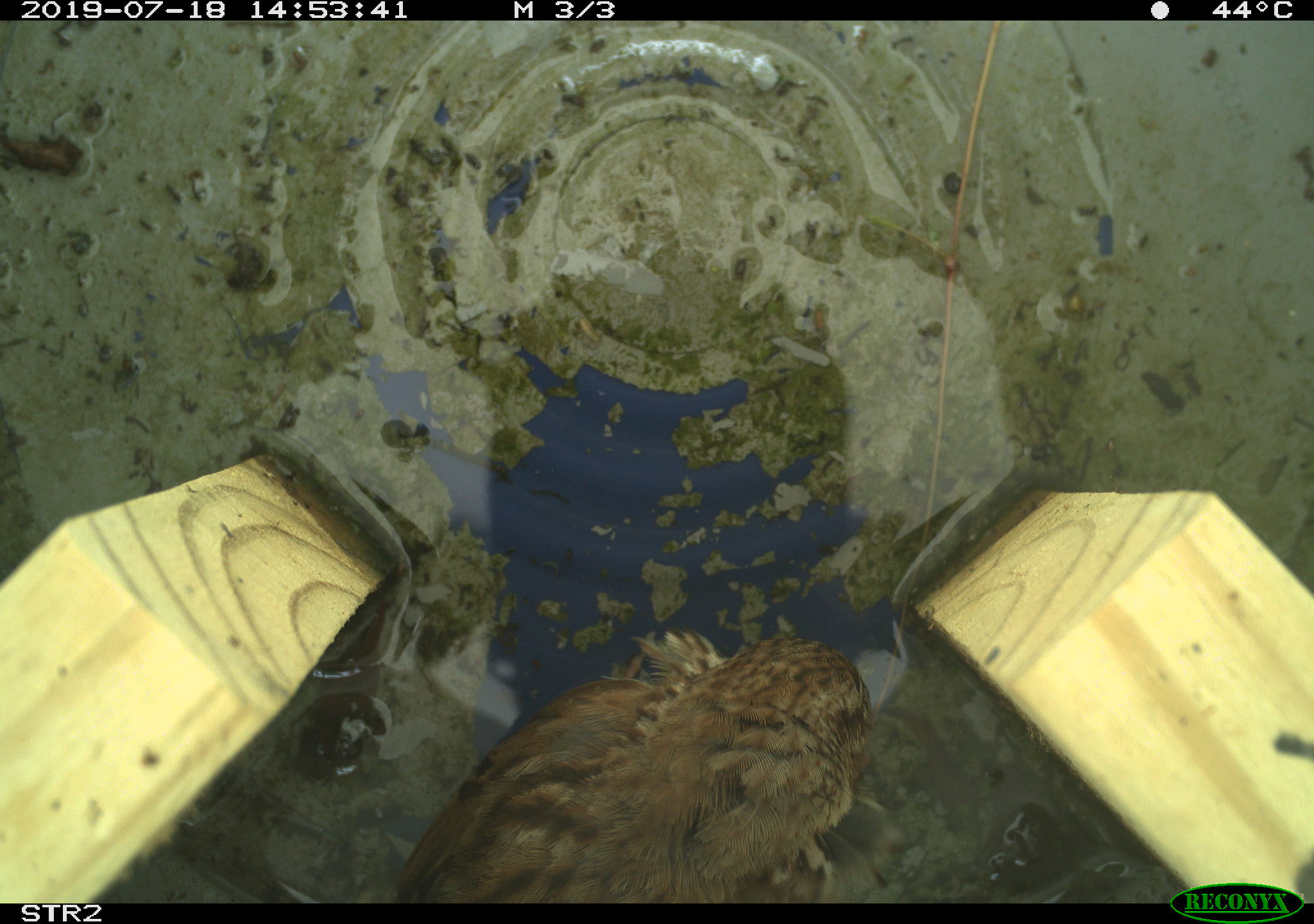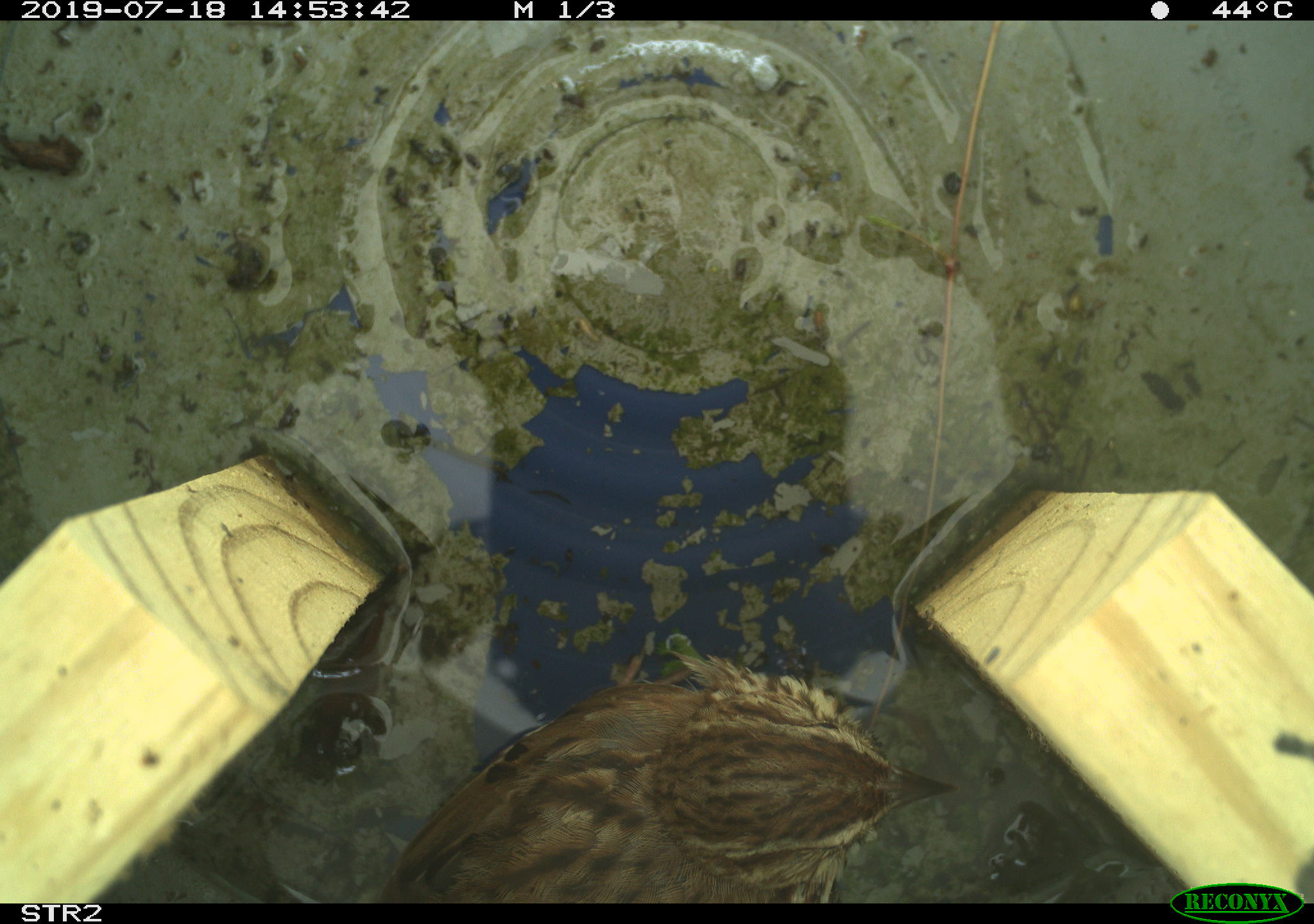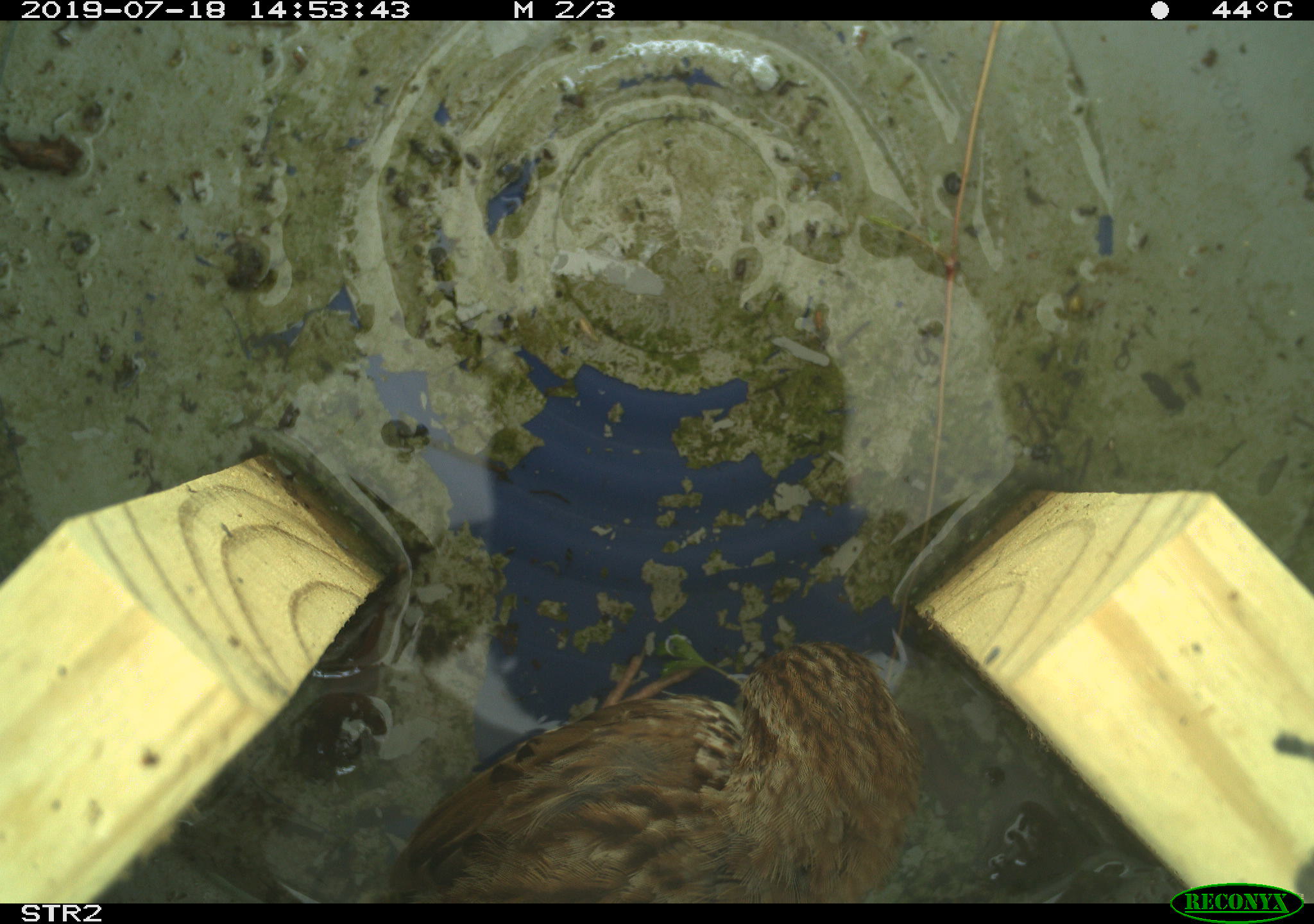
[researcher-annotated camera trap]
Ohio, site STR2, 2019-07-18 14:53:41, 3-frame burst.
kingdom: Animalia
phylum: Chordata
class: Aves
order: Passeriformes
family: Passerellidae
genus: Melospiza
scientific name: Melospiza melodia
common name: song sparrow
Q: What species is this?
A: Song sparrow (Melospiza melodia).